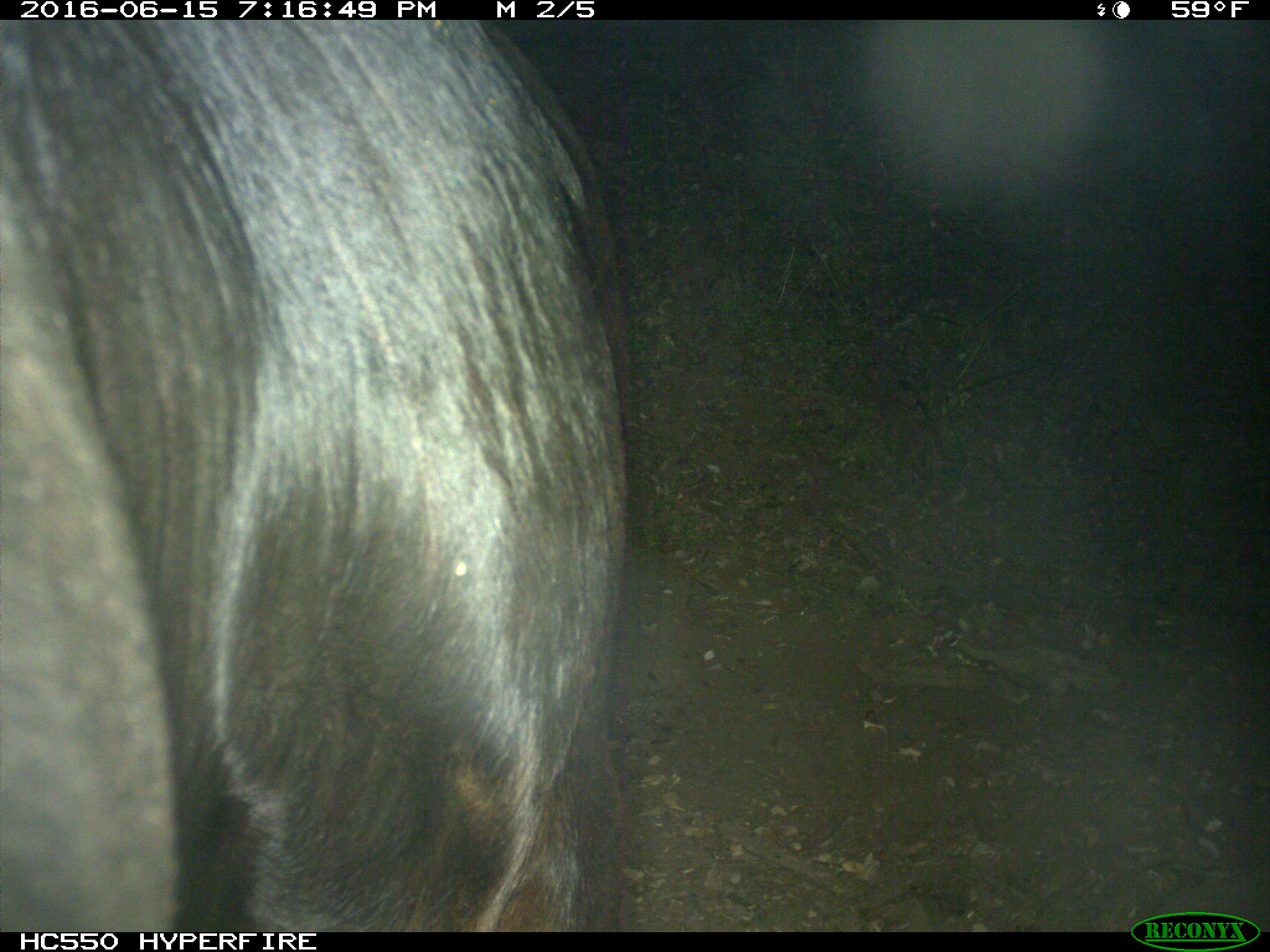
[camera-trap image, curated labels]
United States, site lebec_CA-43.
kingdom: Animalia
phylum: Chordata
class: Mammalia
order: Artiodactyla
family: Bovidae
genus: Bos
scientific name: Bos taurus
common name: domestic cow